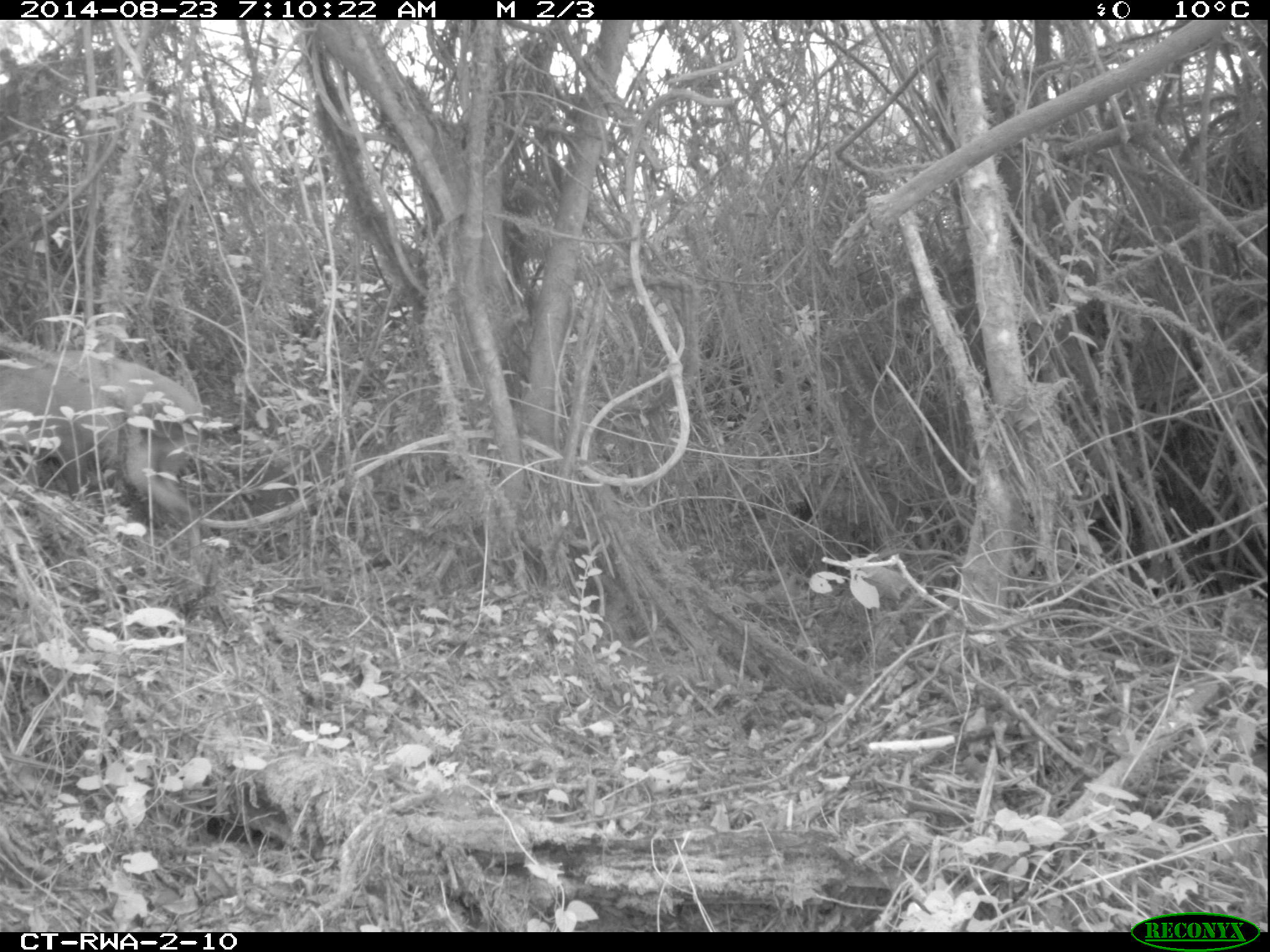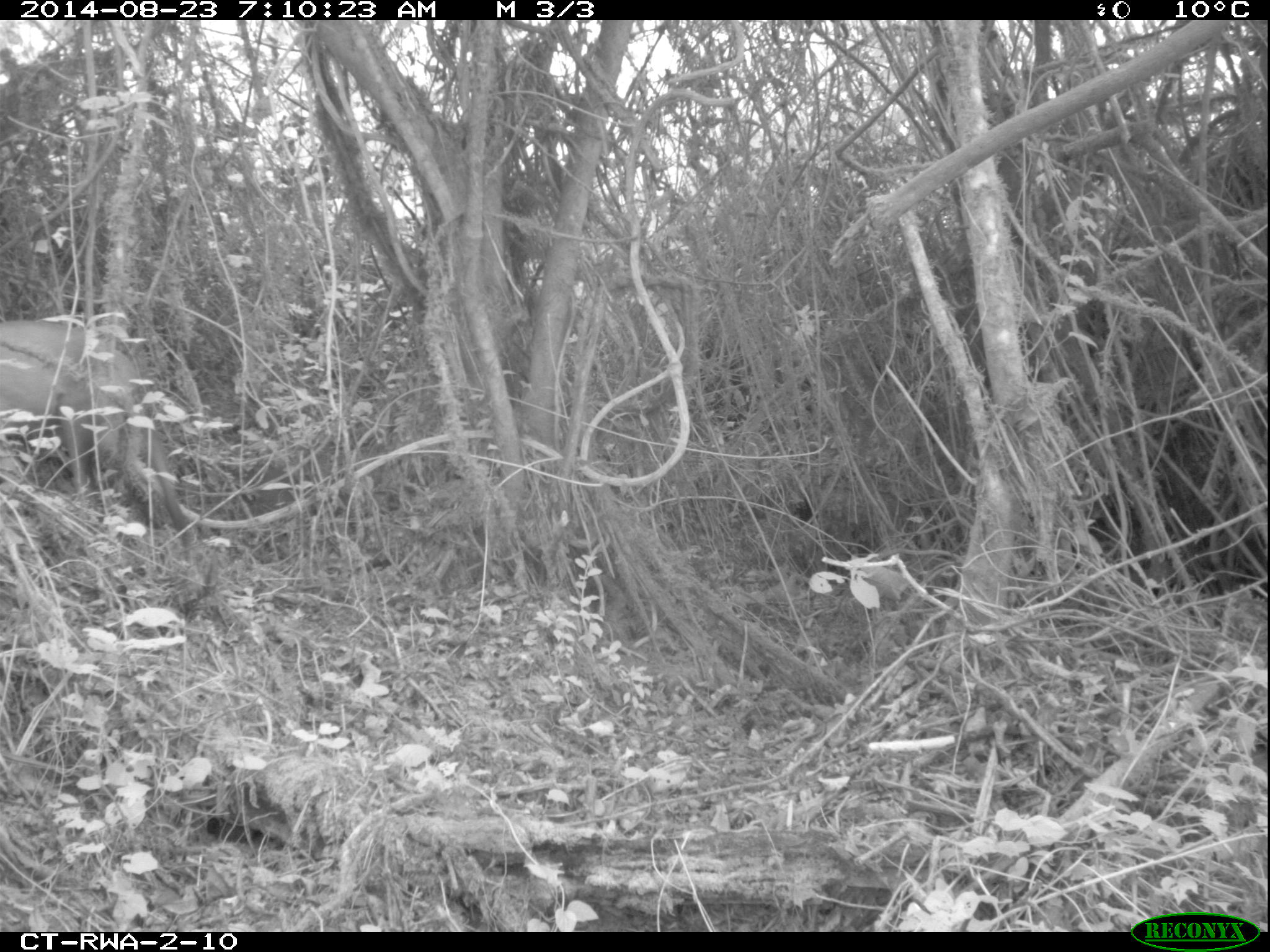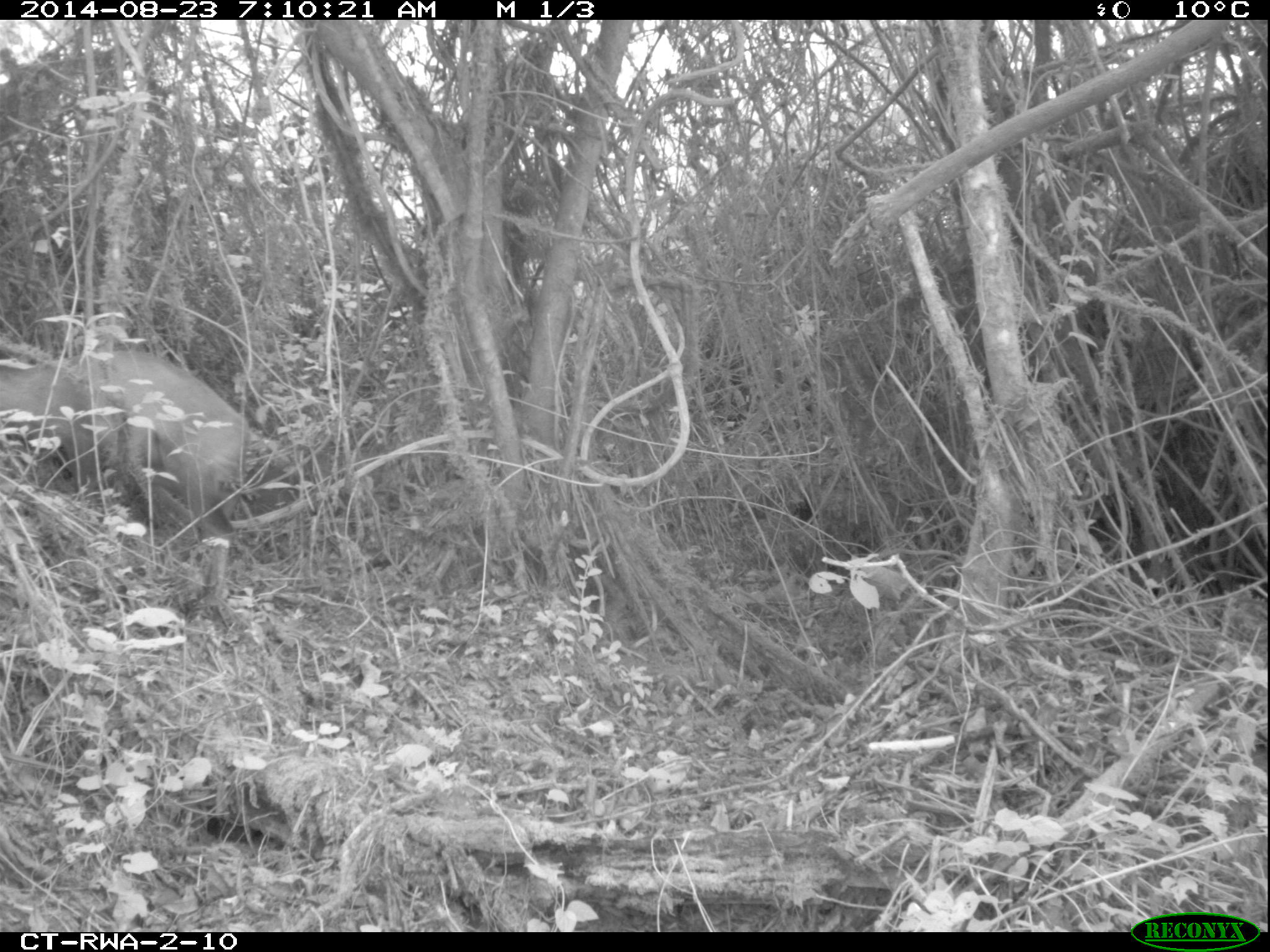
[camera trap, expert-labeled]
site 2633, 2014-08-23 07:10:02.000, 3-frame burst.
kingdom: Animalia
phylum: Chordata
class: Mammalia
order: Artiodactyla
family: Bovidae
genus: Cephalophus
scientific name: Cephalophus nigrifrons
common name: black-fronted duiker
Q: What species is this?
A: Cephalophus nigrifrons (black-fronted duiker).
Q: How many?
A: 1.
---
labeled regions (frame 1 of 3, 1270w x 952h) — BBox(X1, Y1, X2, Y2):
cephalophus nigrifrons: BBox(0, 342, 205, 545)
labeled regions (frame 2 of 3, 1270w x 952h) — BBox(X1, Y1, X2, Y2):
cephalophus nigrifrons: BBox(0, 311, 193, 538)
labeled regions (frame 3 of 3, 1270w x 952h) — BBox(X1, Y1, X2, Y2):
cephalophus nigrifrons: BBox(1, 351, 250, 552)